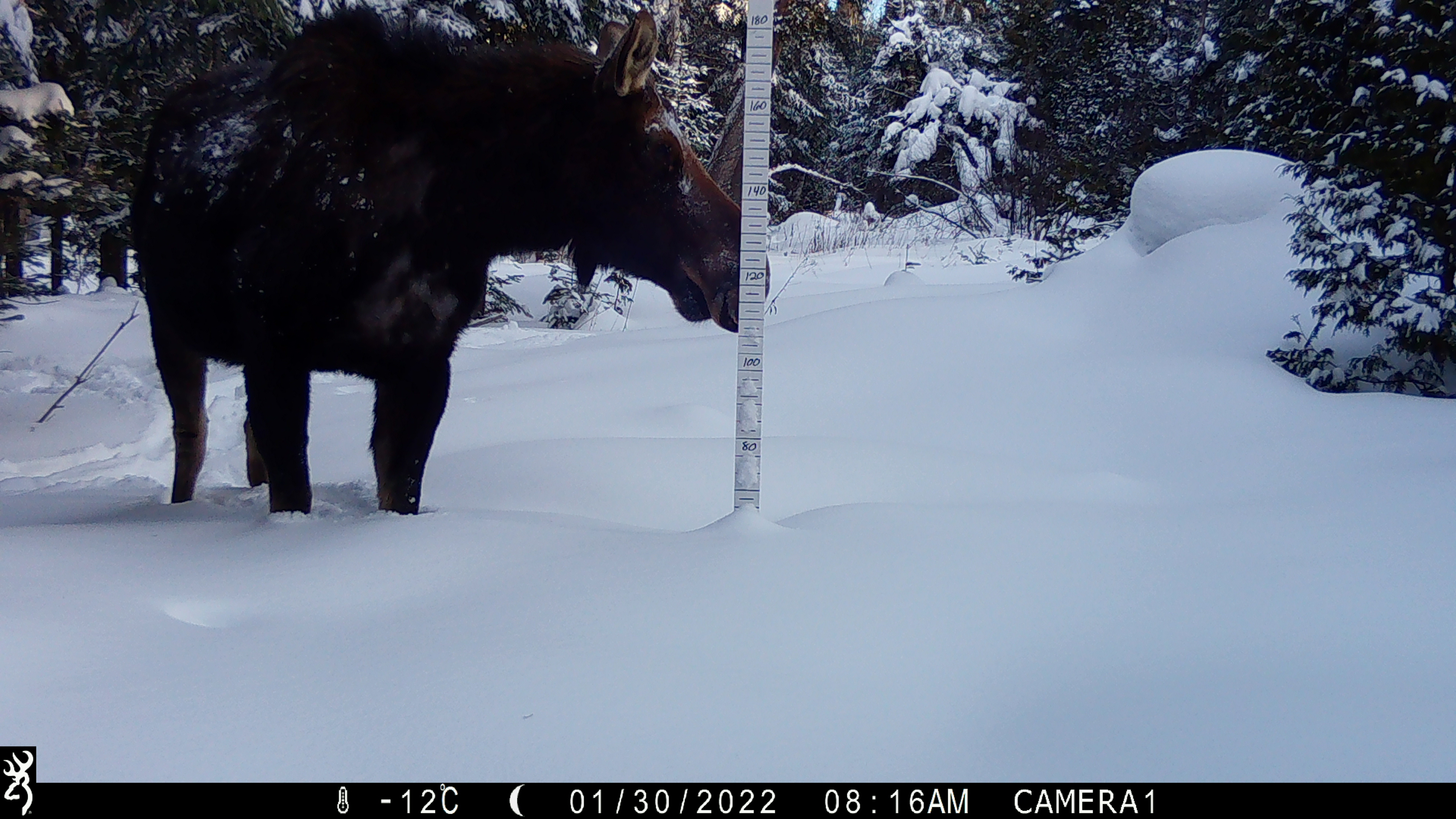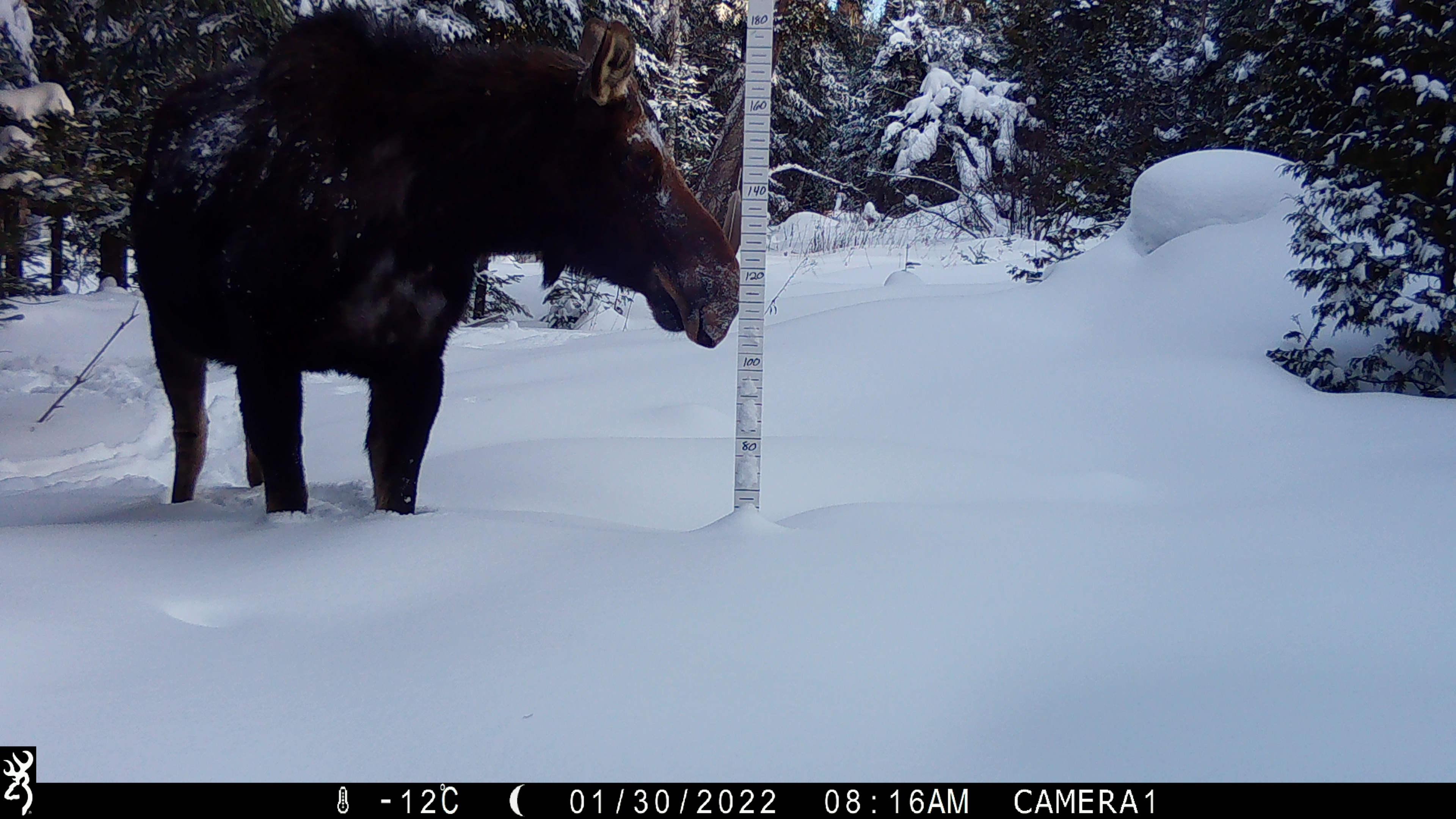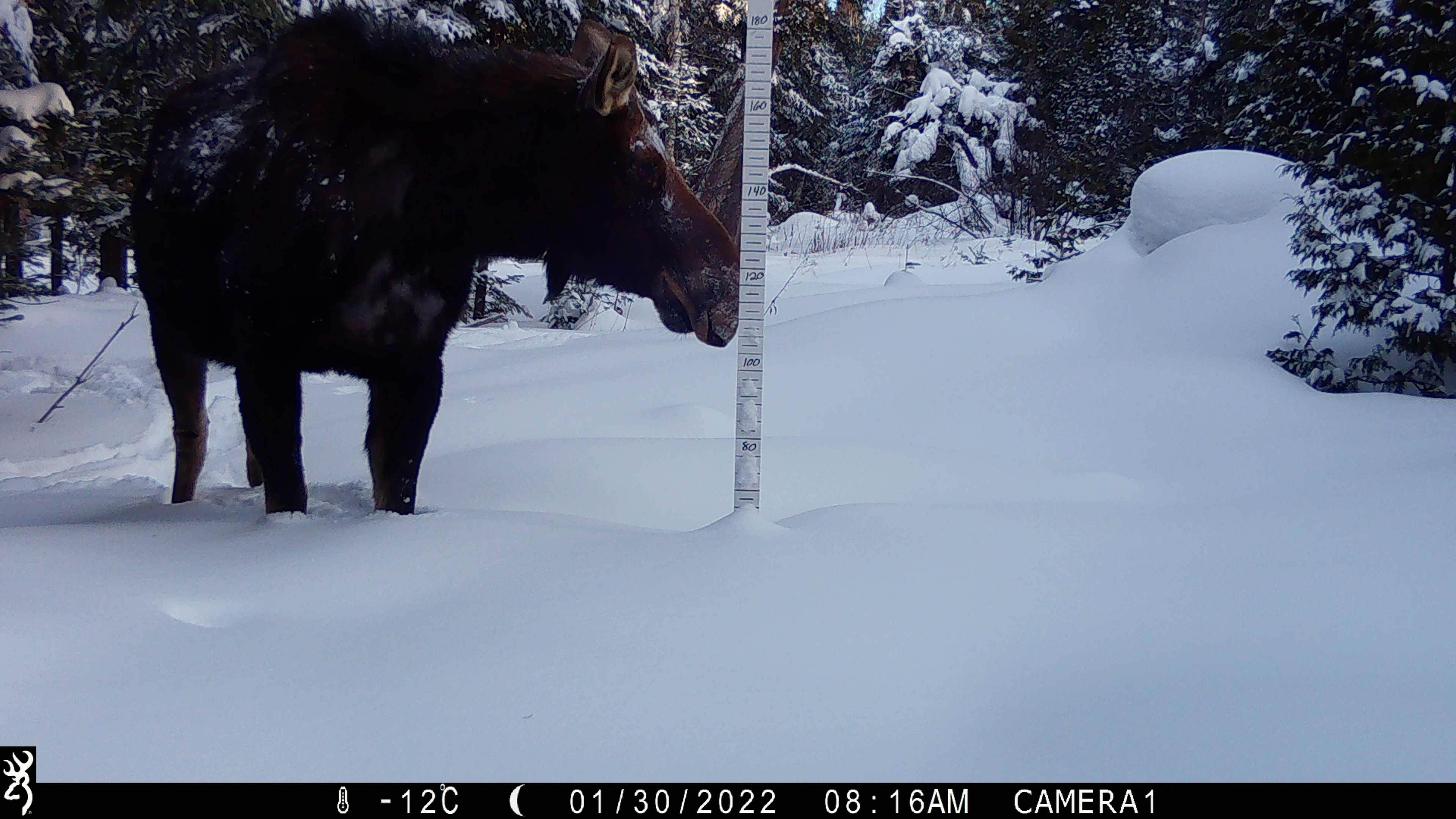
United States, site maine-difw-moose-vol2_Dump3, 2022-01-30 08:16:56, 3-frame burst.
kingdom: Animalia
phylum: Chordata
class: Mammalia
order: Artiodactyla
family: Cervidae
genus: Alces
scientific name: Alces alces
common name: moose